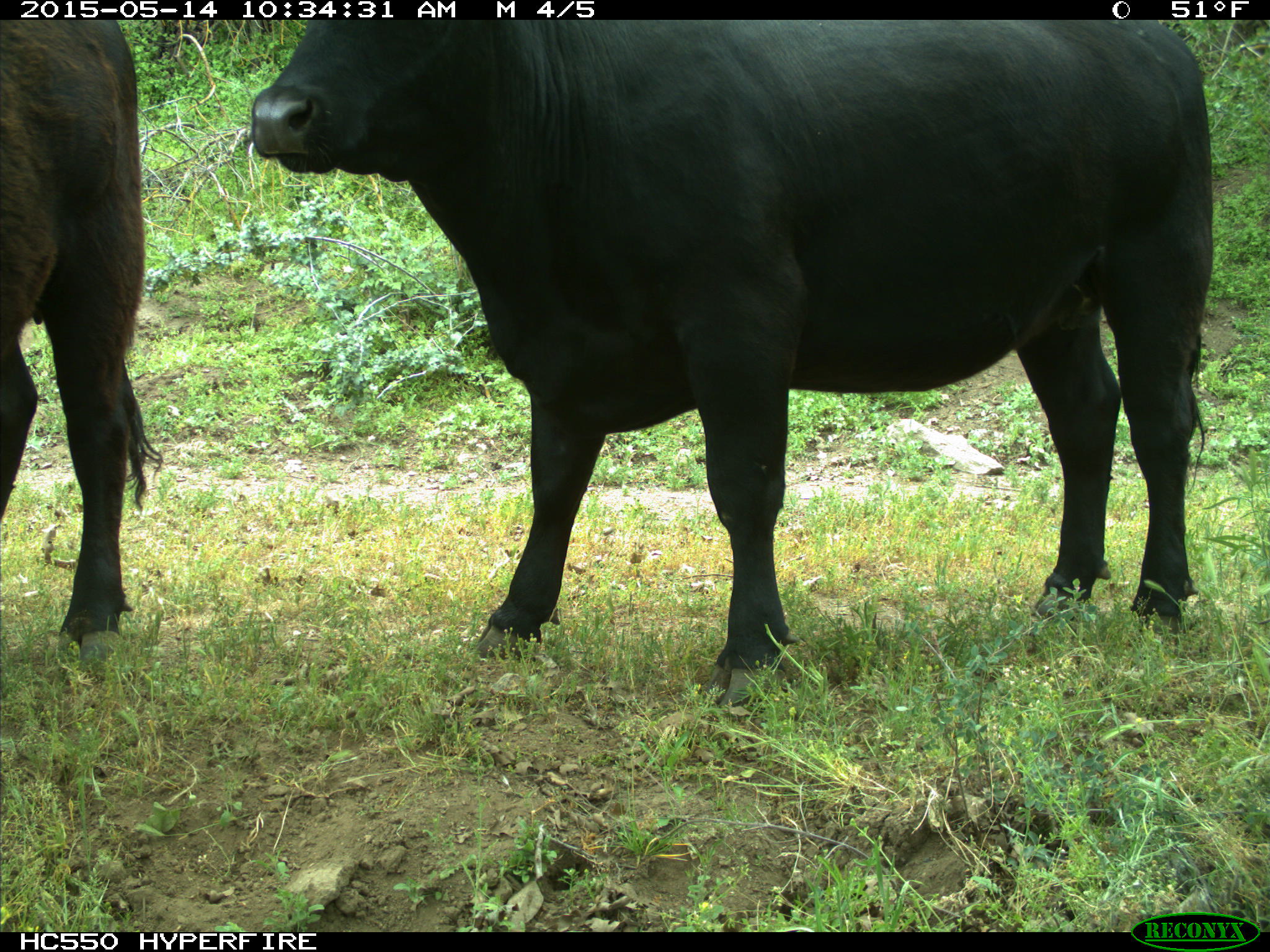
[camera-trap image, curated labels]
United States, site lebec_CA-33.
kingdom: Animalia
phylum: Chordata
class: Mammalia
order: Artiodactyla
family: Bovidae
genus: Bos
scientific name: Bos taurus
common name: domestic cow